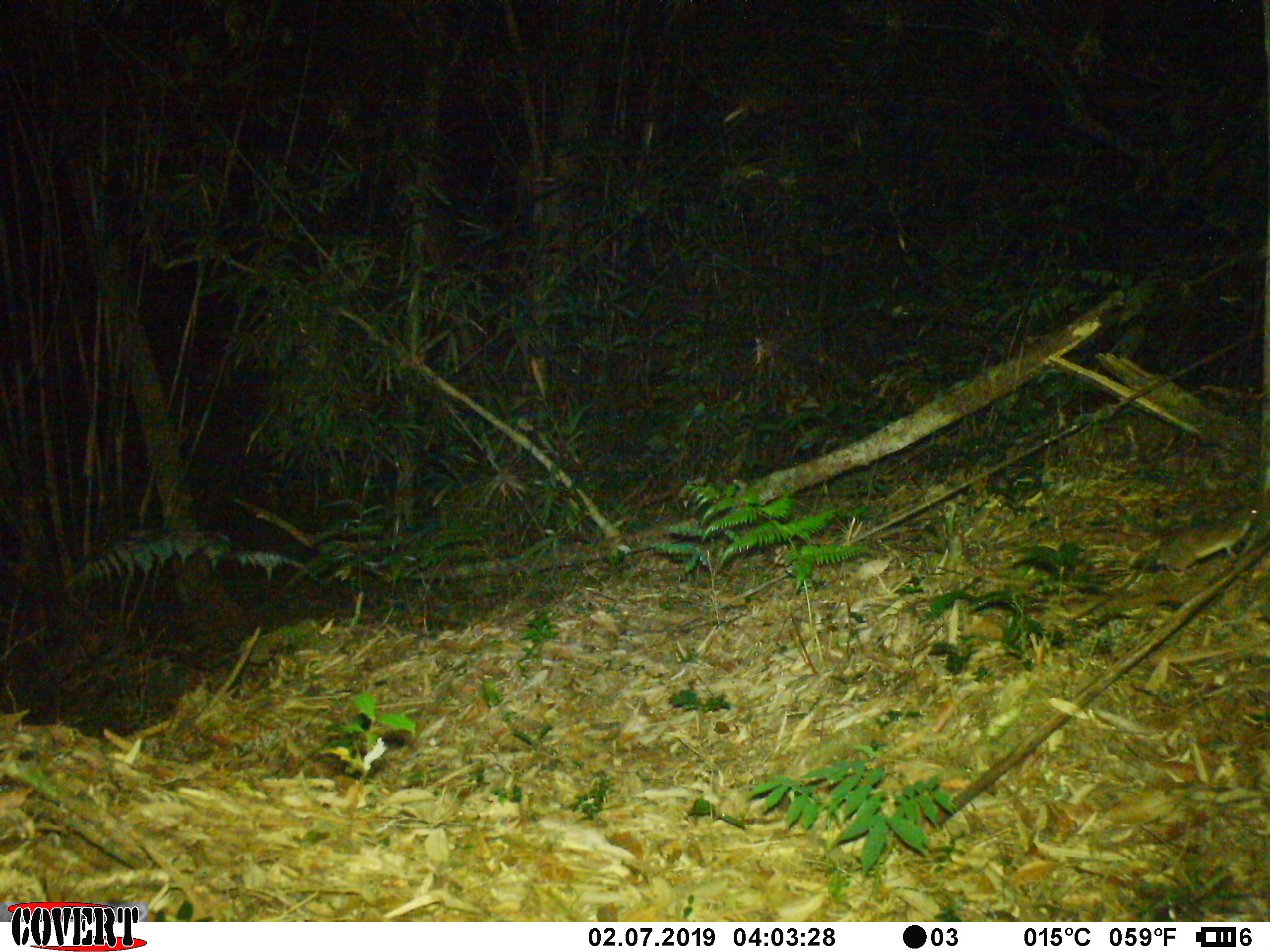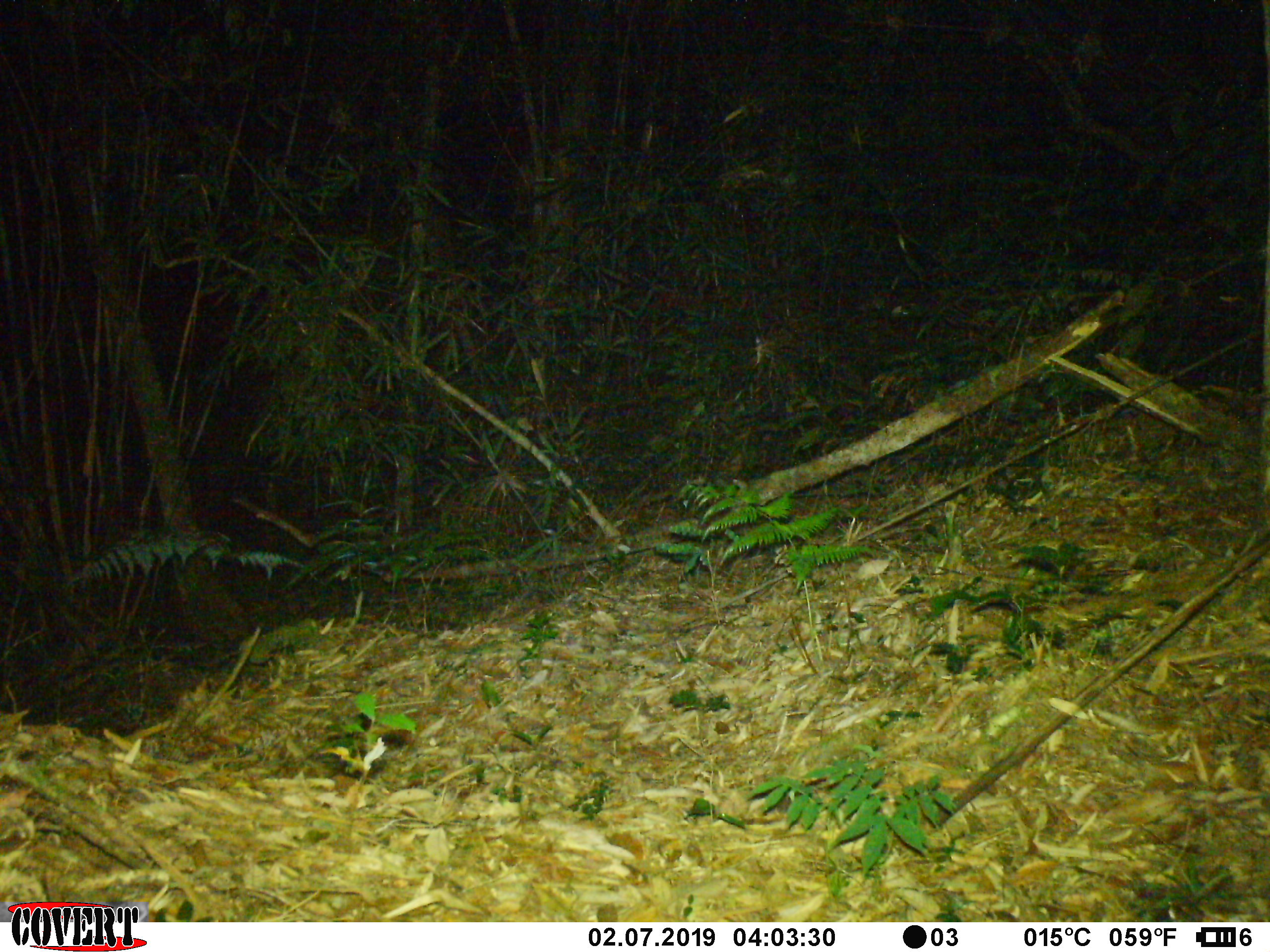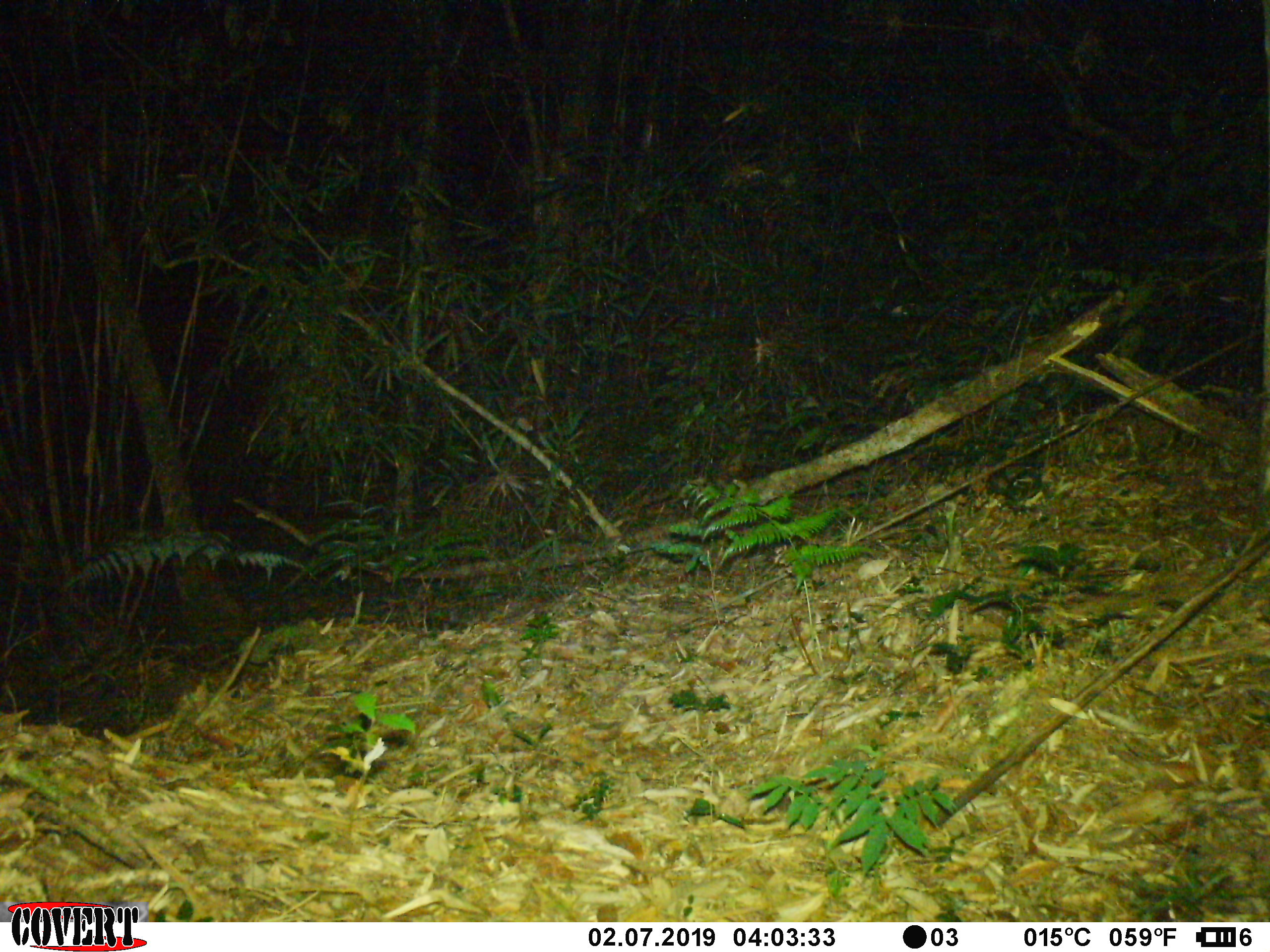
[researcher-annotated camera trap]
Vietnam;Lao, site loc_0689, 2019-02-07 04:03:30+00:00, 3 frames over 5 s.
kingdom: Animalia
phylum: Chordata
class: Mammalia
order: Rodentia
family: Muridae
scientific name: Muridae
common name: old-world mice and rats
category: unidentified murid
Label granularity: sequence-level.